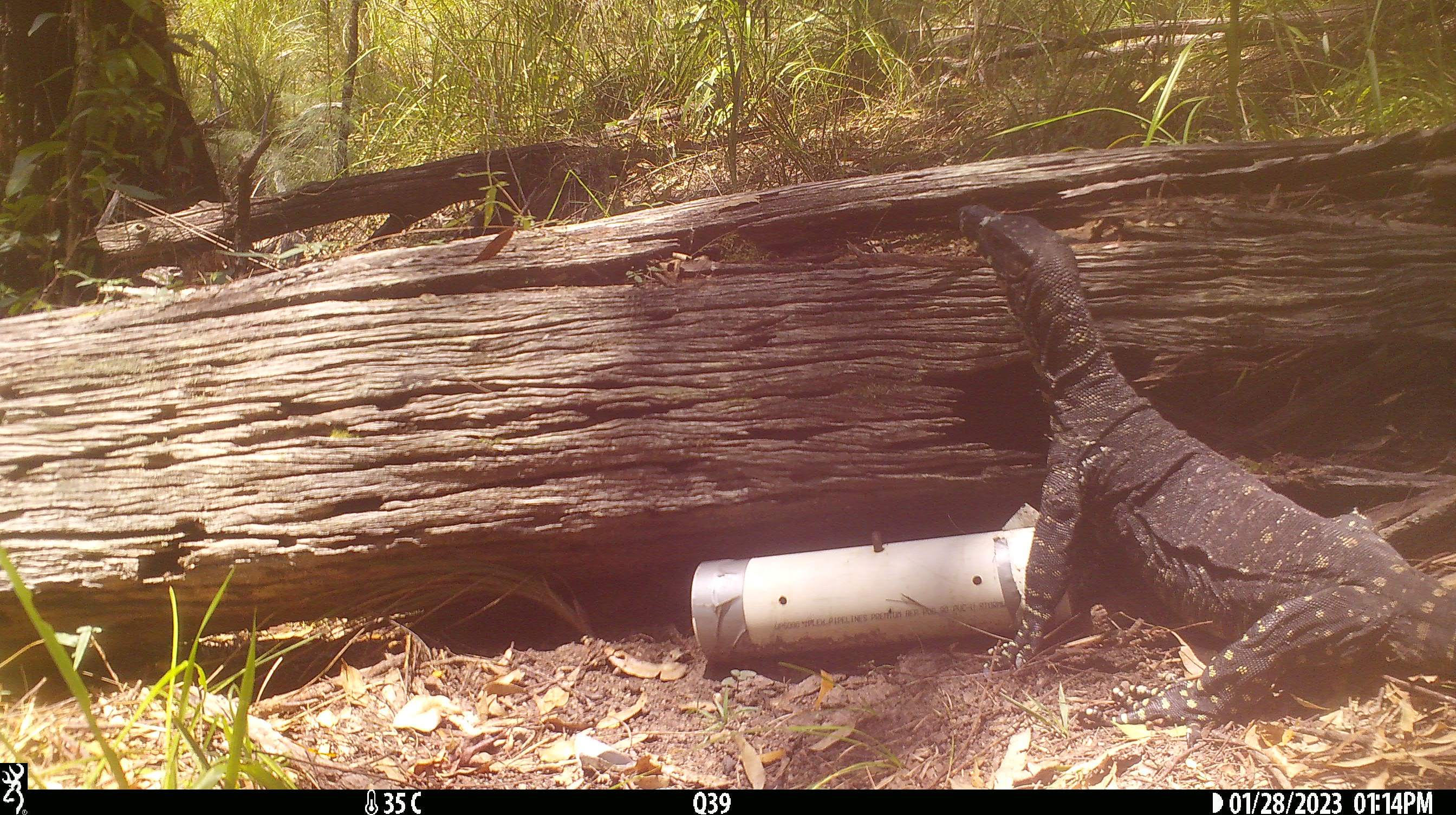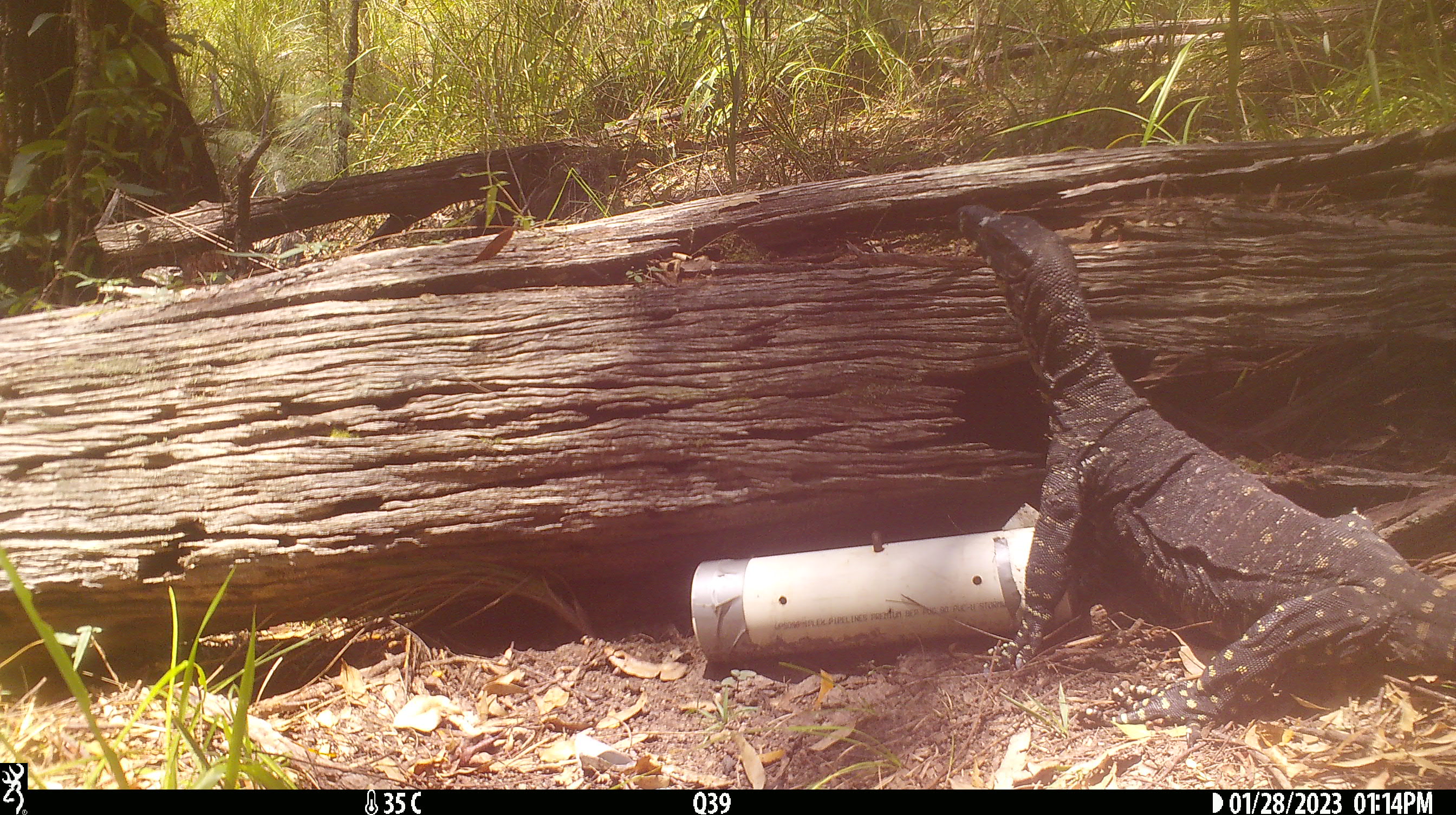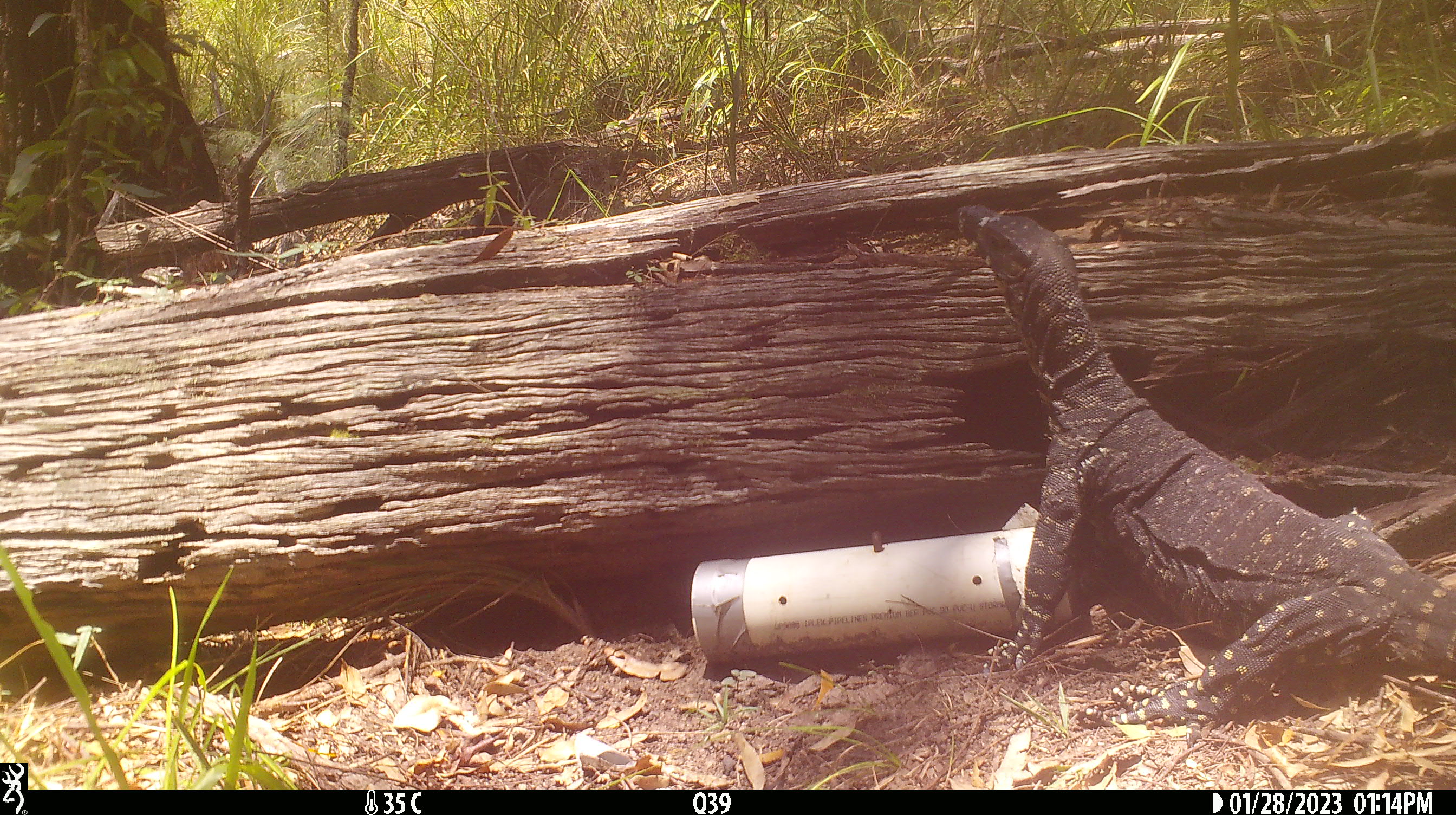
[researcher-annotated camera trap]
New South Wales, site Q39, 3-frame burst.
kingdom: Animalia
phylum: Chordata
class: Reptilia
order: Squamata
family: Varanidae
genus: Varanus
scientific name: Varanus varius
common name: lace monitor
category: goanna